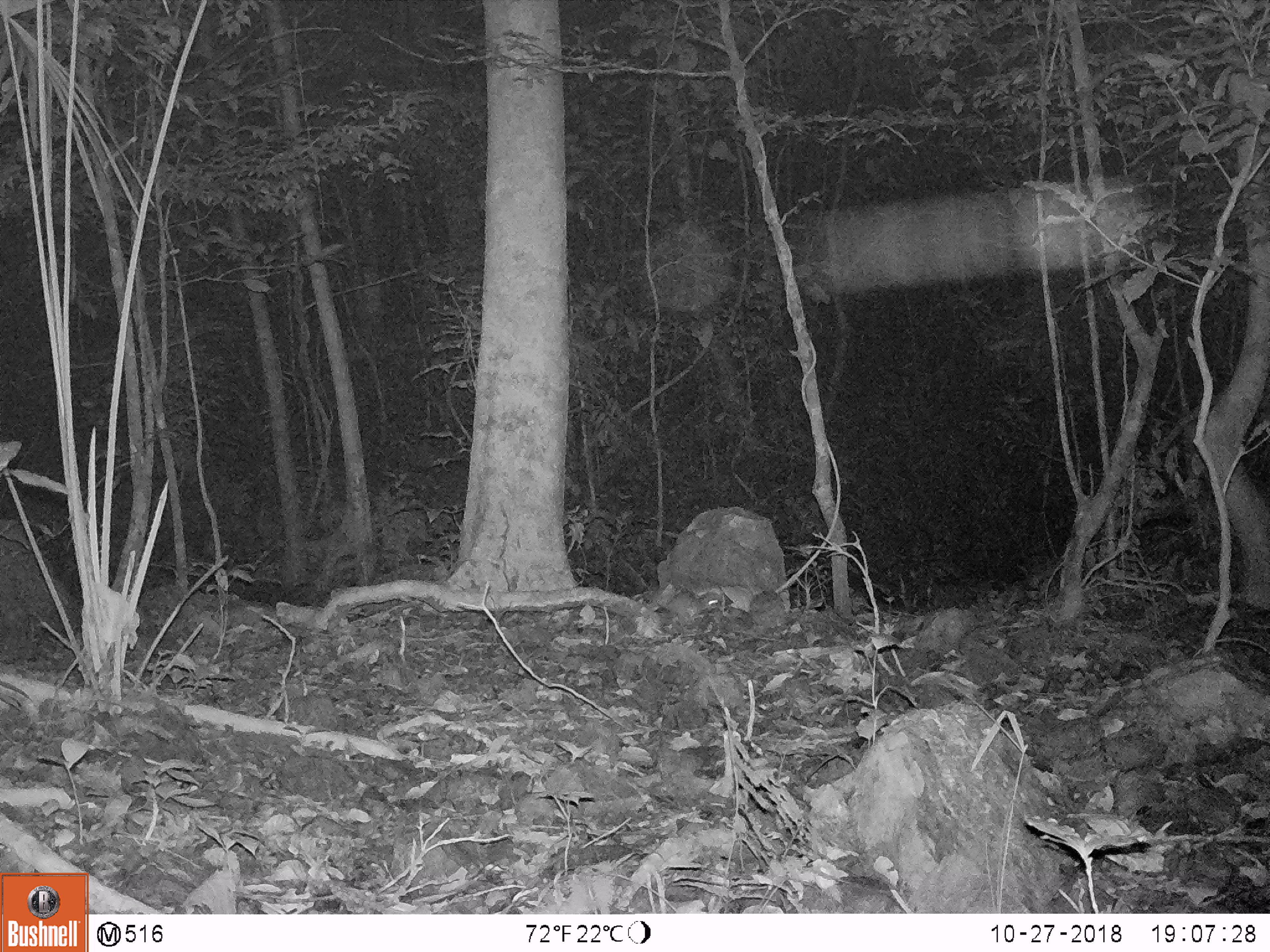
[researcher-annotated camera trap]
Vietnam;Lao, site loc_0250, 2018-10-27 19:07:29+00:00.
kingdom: Animalia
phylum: Chordata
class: Mammalia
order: Rodentia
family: Muridae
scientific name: Muridae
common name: old-world mice and rats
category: unidentified murid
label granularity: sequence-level